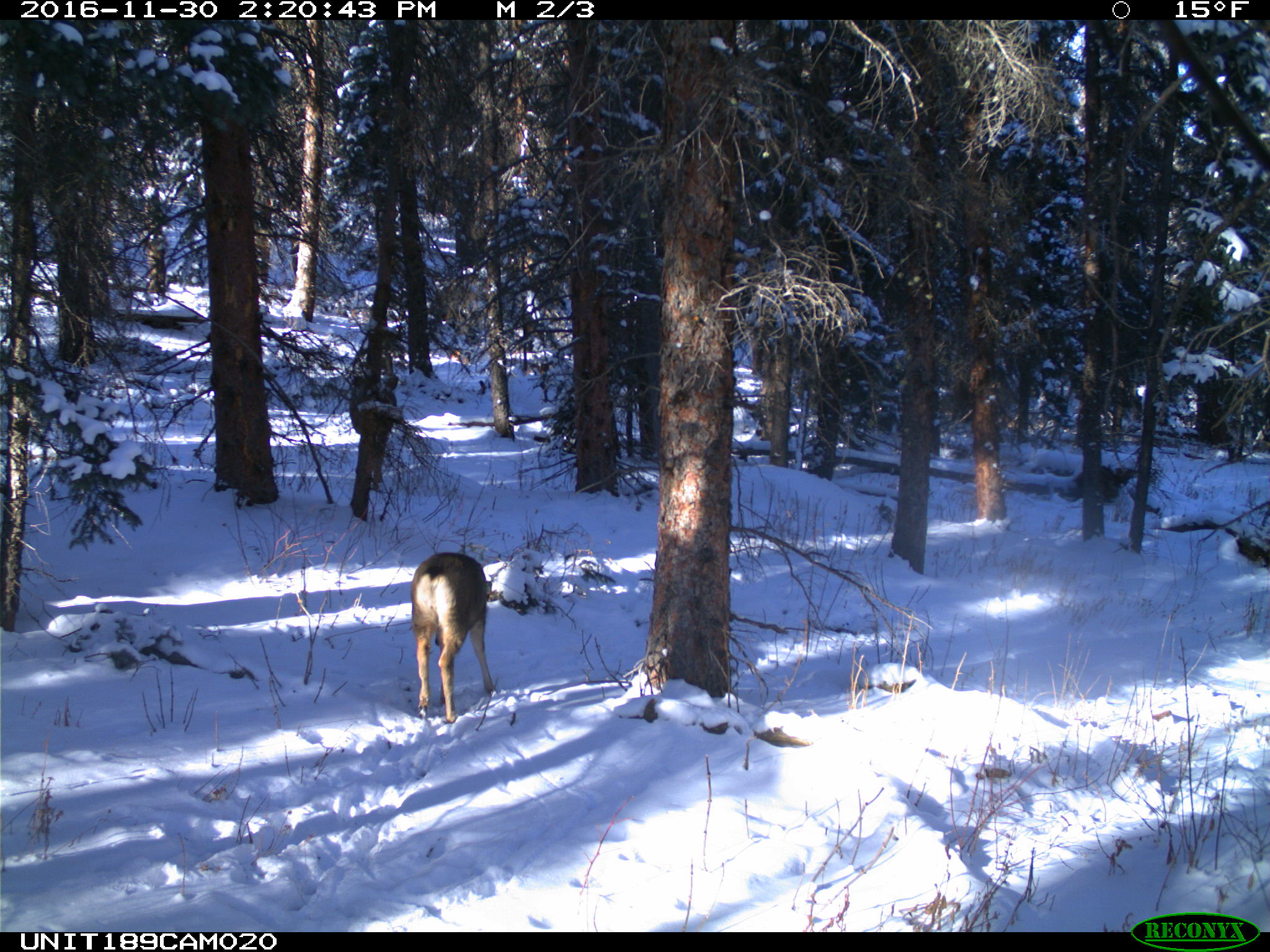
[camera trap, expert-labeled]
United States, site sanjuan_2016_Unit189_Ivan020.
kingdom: Animalia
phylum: Chordata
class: Mammalia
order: Artiodactyla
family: Cervidae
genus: Odocoileus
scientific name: Odocoileus hemionus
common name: mule deer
Odocoileus hemionus (mule deer).